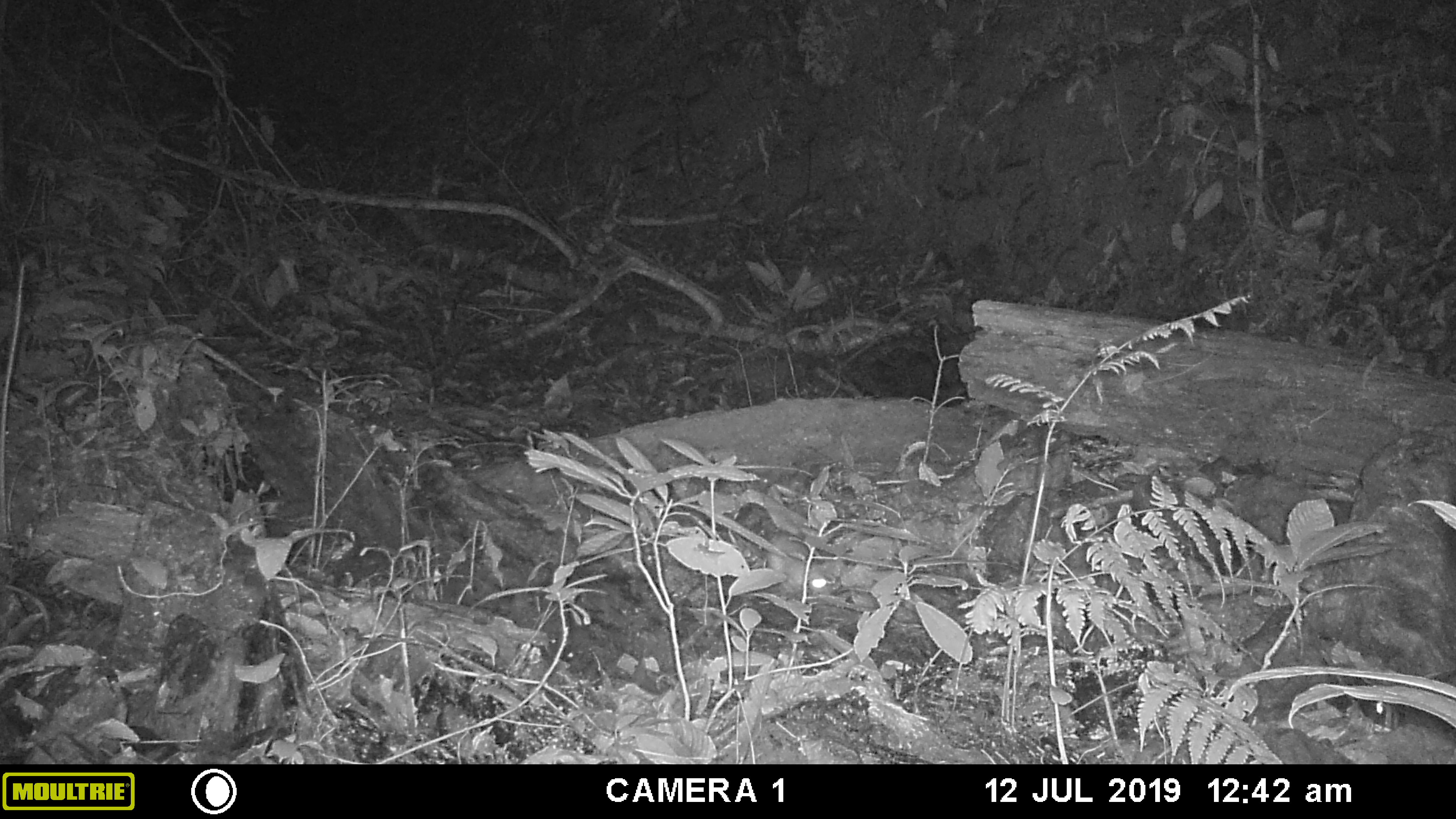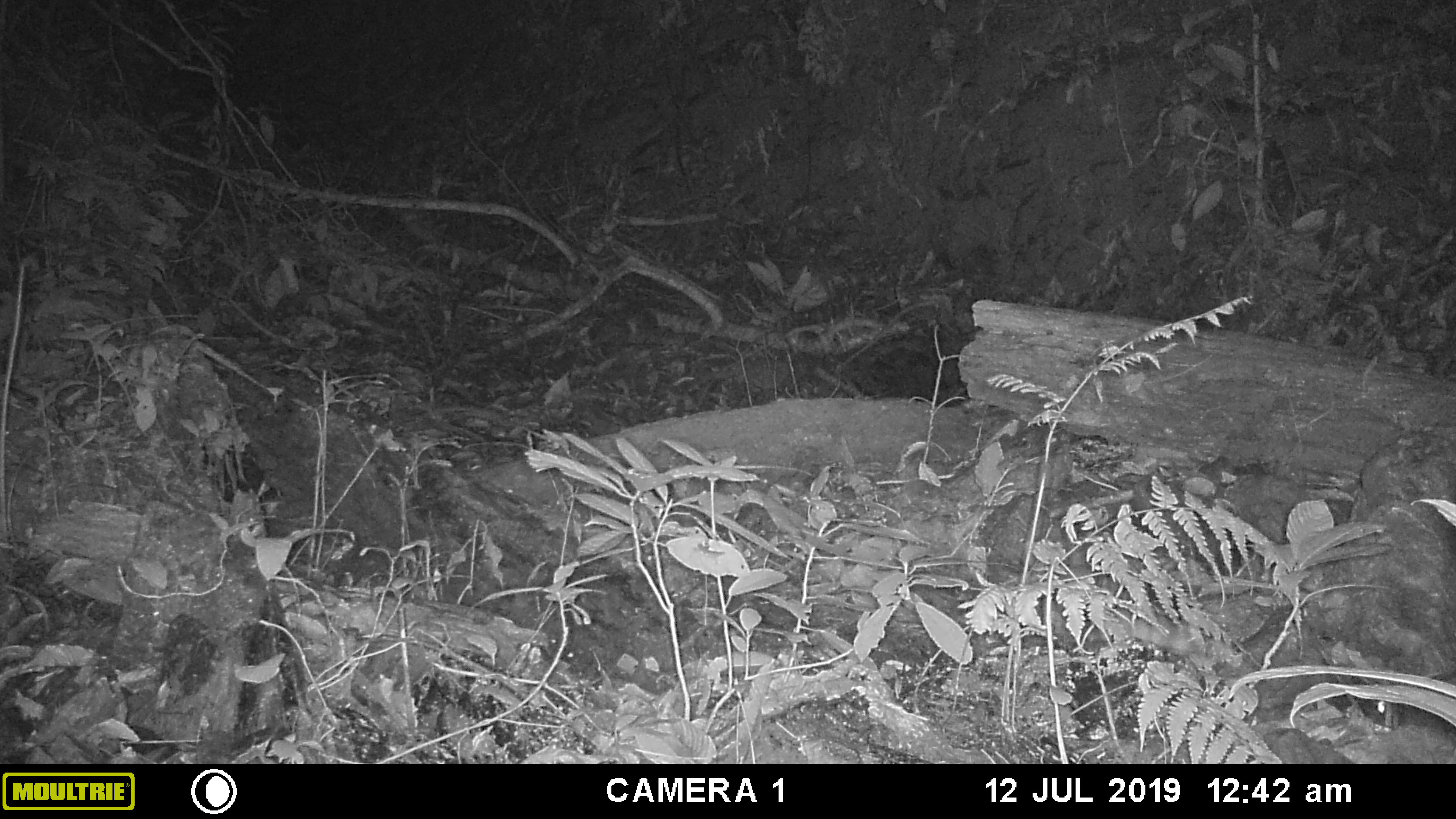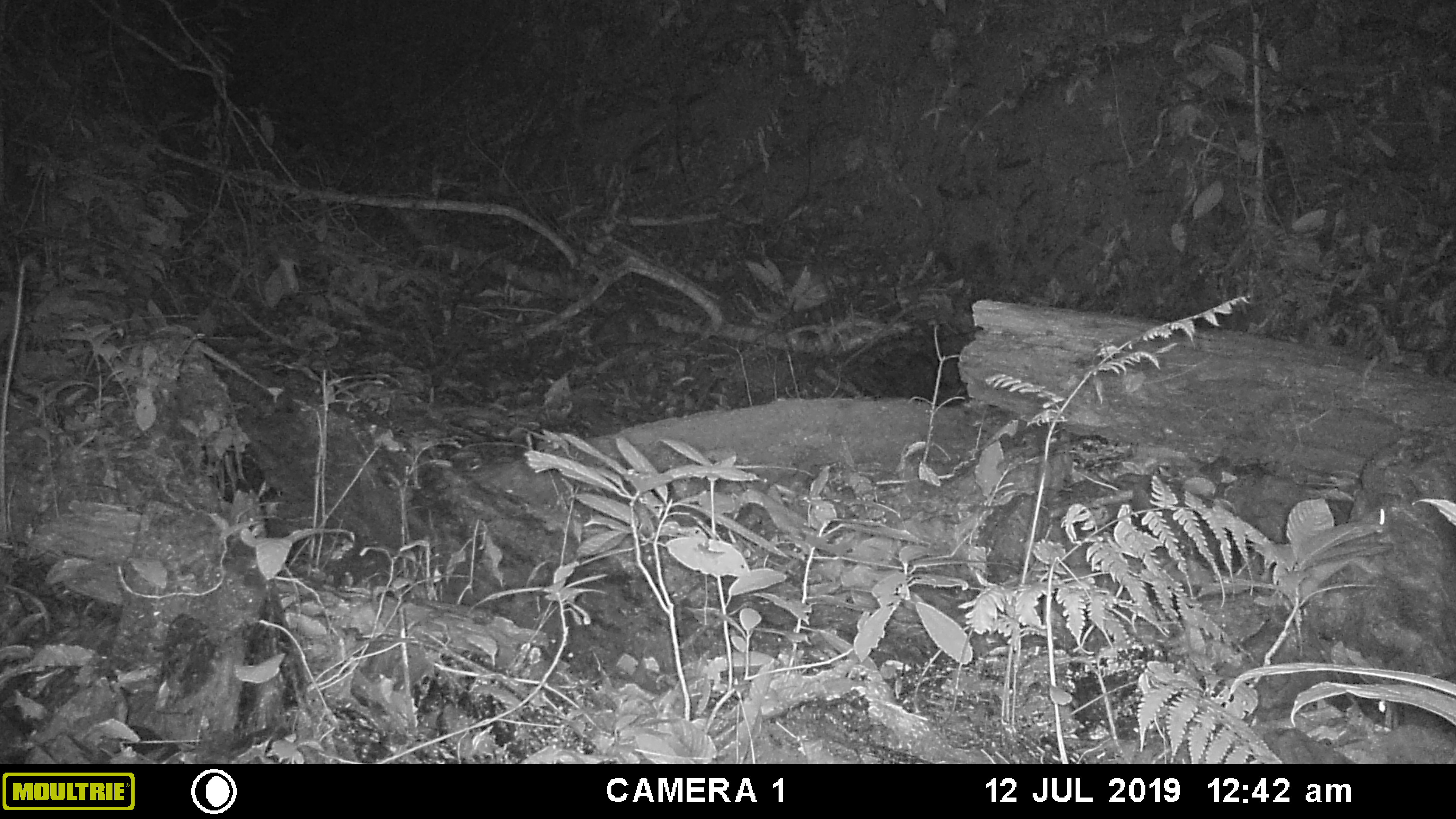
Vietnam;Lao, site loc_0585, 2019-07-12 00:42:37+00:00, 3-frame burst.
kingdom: Animalia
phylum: Chordata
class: Mammalia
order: Rodentia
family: Muridae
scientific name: Muridae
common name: old-world mice and rats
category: unidentified murid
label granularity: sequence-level